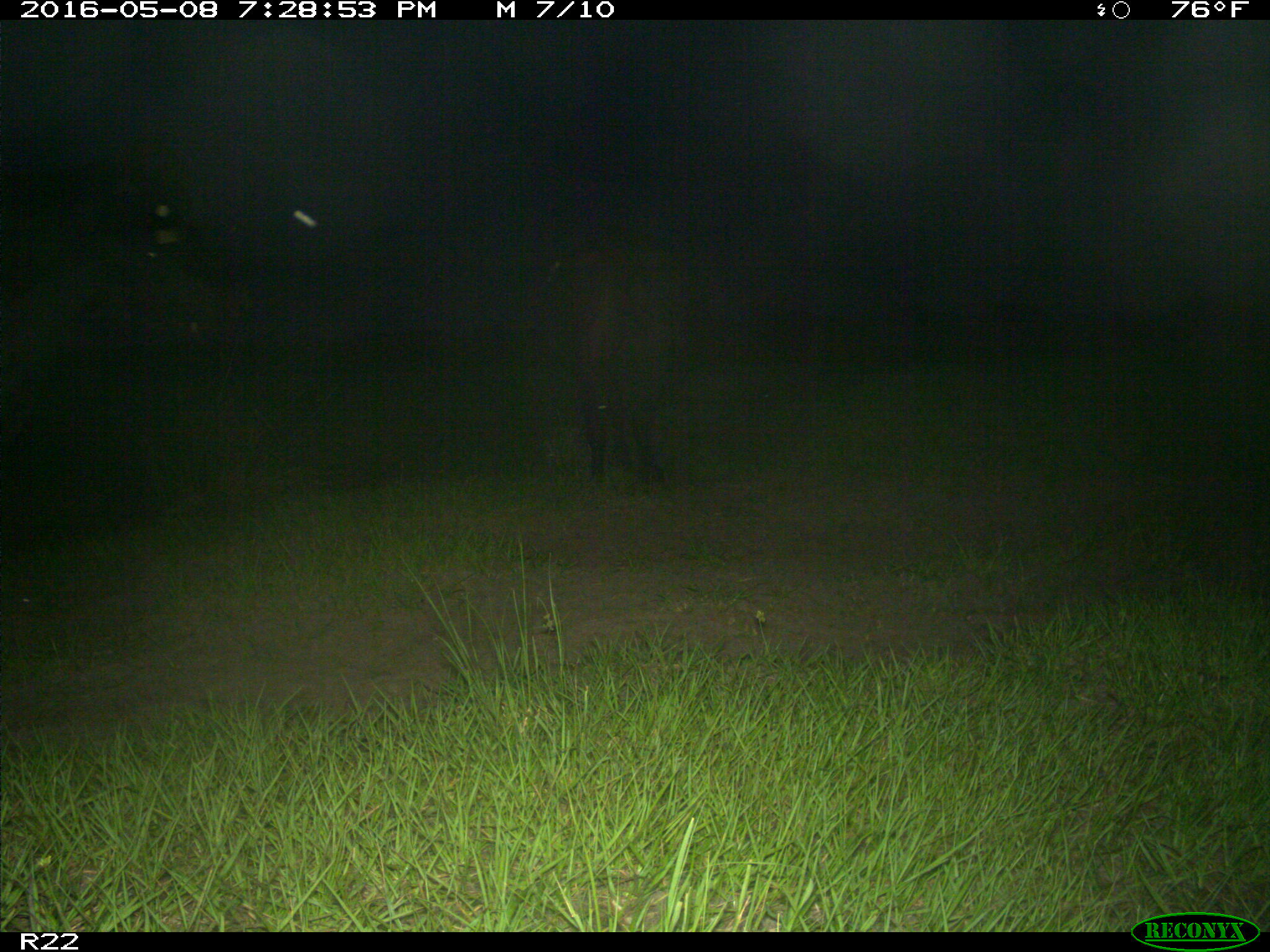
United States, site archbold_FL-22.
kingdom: Animalia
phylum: Chordata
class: Mammalia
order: Artiodactyla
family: Bovidae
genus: Bos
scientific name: Bos taurus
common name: domestic cow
Bos taurus (domestic cow).